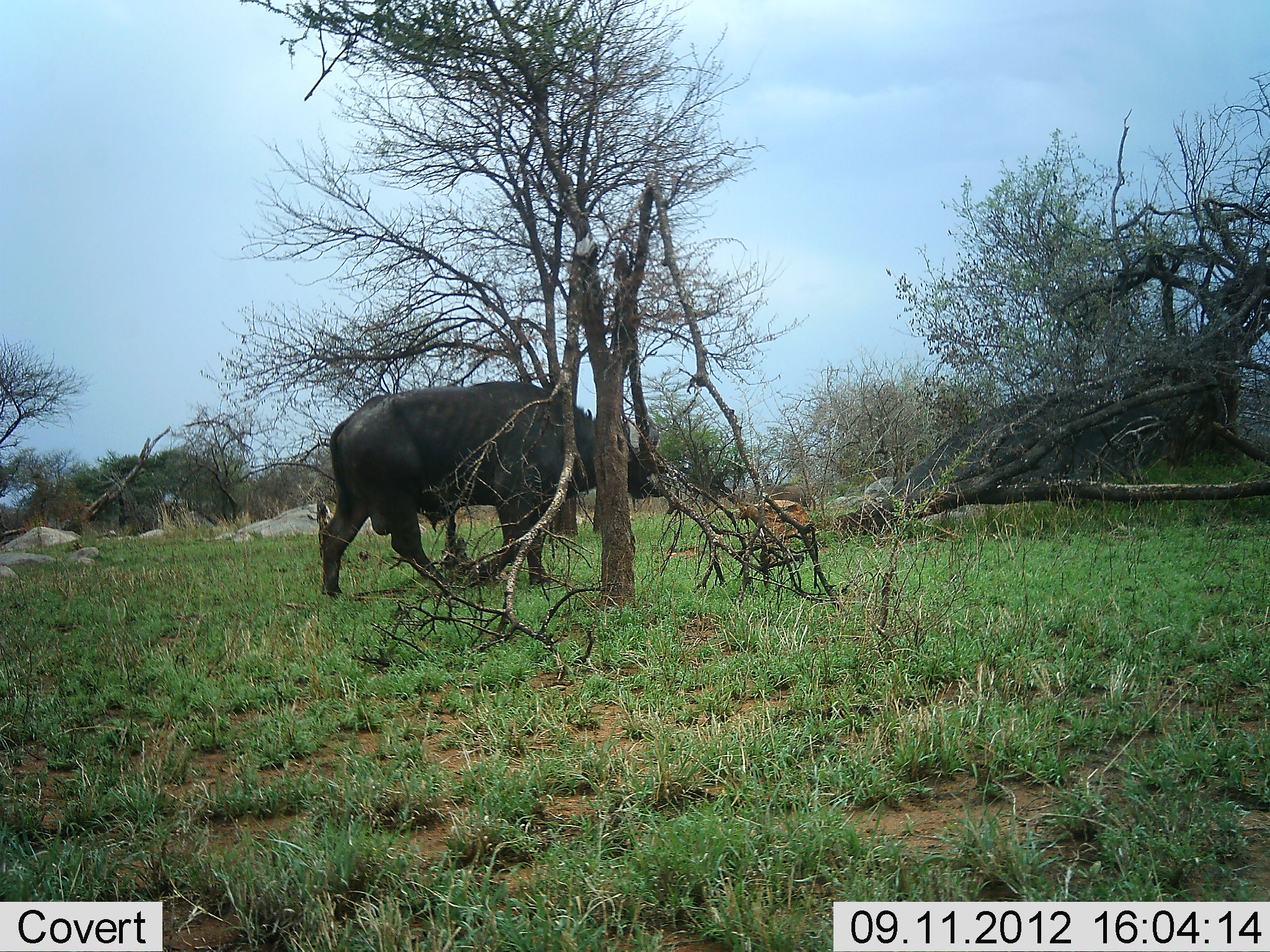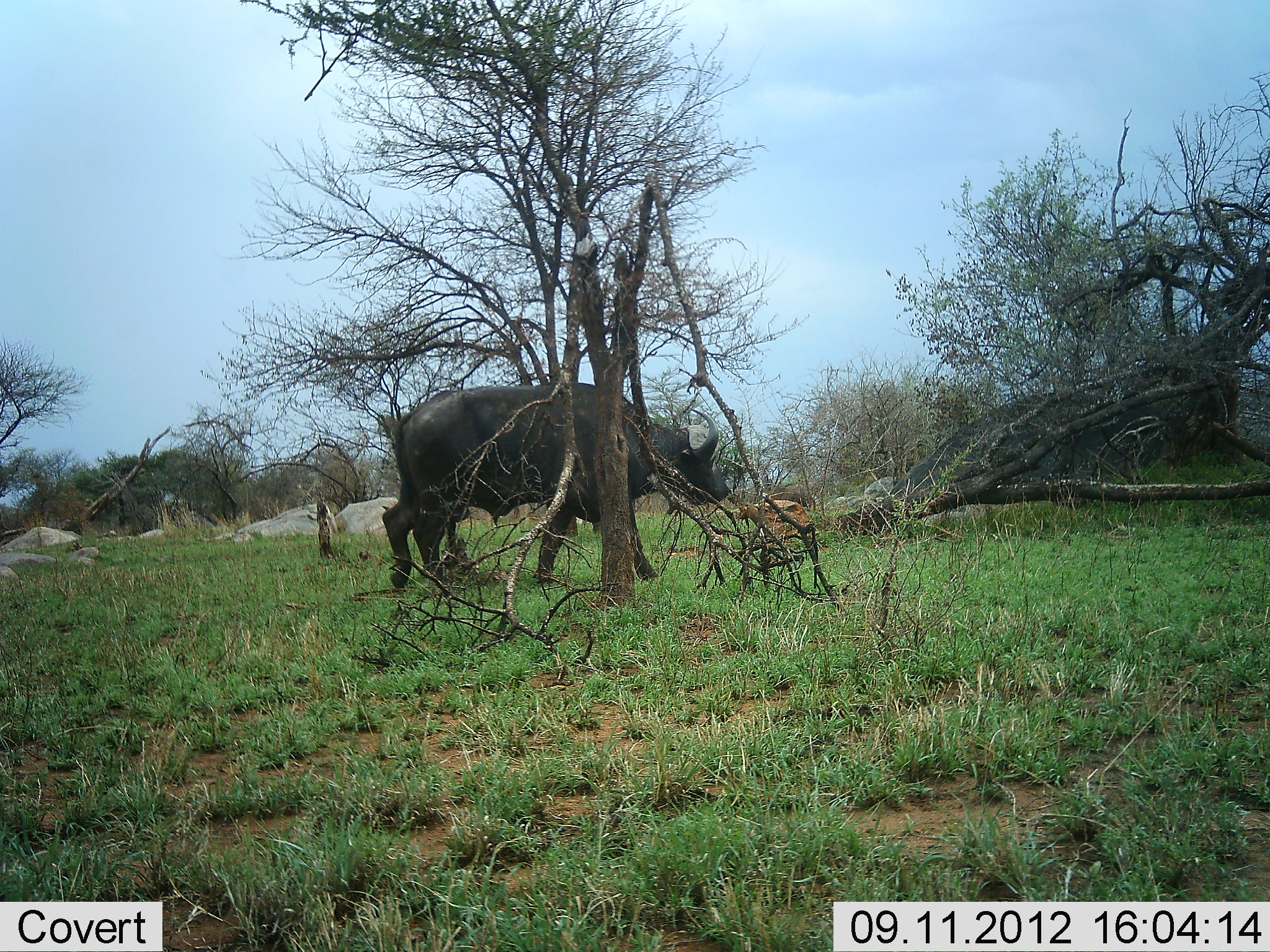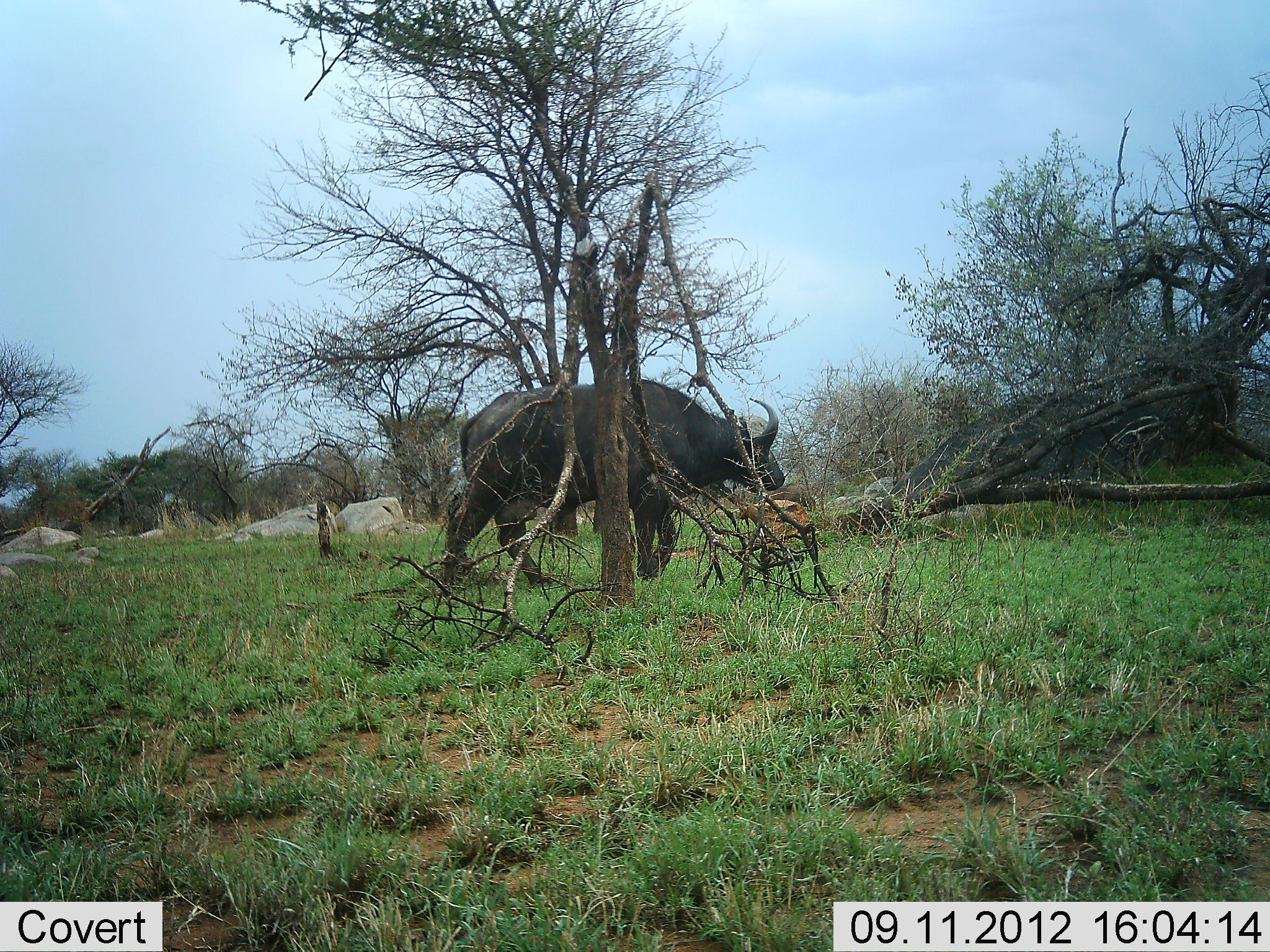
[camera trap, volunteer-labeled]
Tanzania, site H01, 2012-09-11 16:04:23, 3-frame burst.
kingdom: Animalia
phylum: Chordata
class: Mammalia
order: Artiodactyla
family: Bovidae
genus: Syncerus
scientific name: Syncerus caffer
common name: cape buffalo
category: buffalo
Buffalo (cape buffalo) (Syncerus caffer), count 1. Behavior (volunteer vote fractions): standing 0%, resting 0%, moving 100%, interacting 0%. Young present (vote fraction): 0%. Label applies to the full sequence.